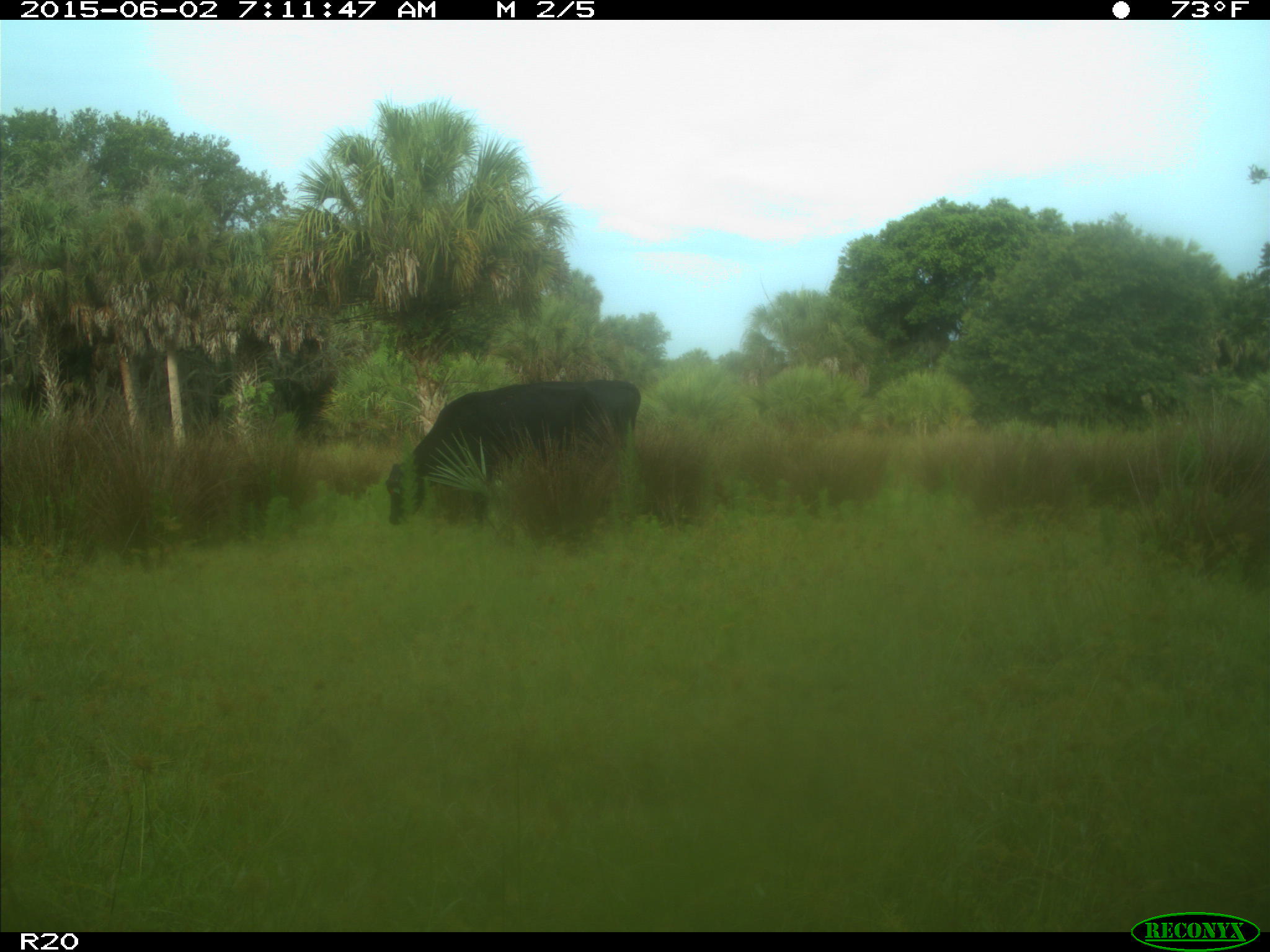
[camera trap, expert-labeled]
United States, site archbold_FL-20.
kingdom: Animalia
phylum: Chordata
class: Mammalia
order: Artiodactyla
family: Bovidae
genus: Bos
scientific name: Bos taurus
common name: domestic cow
Bos taurus (domestic cow).